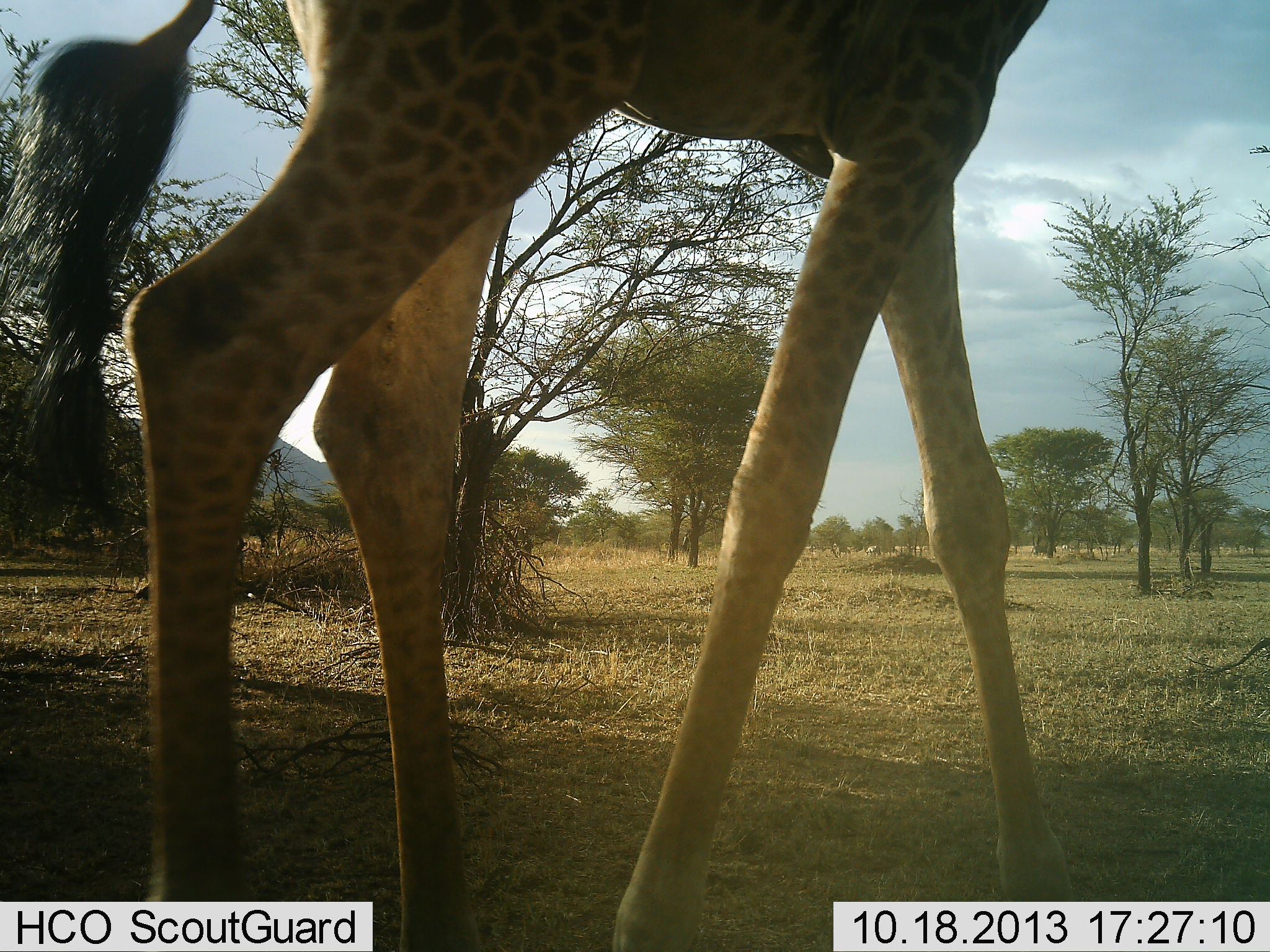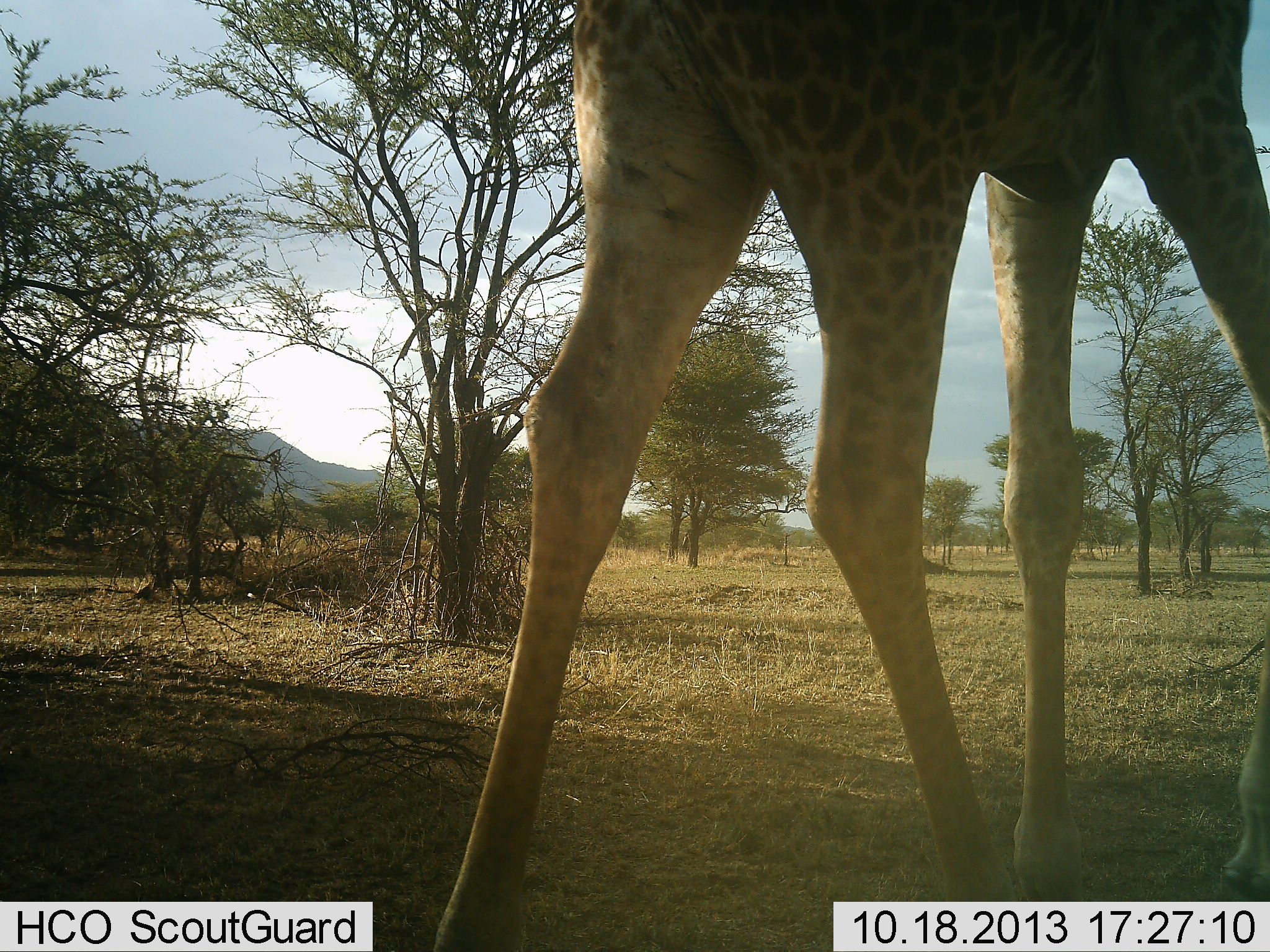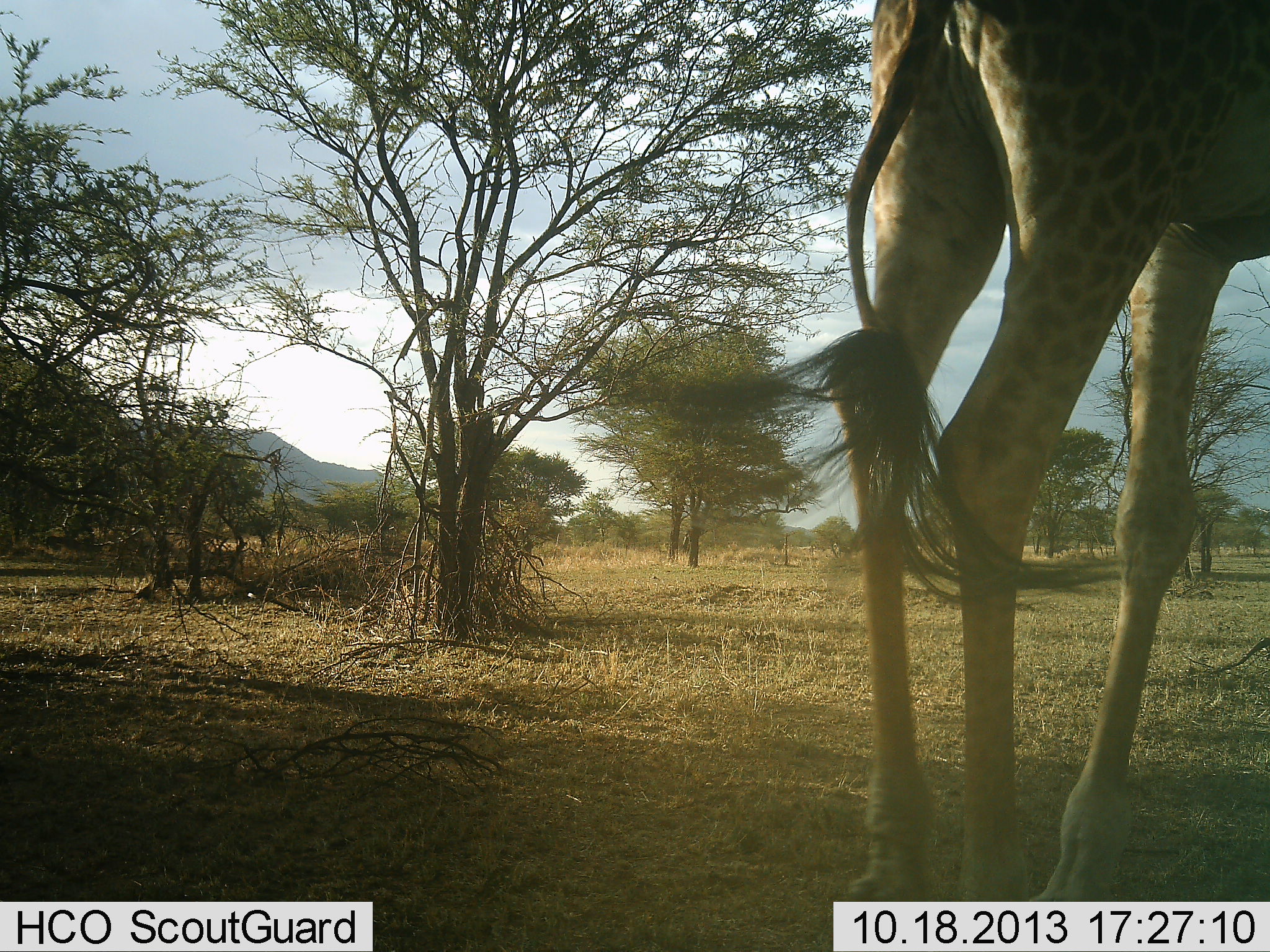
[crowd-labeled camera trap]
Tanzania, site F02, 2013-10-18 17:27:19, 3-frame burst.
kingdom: Animalia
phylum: Chordata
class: Mammalia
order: Artiodactyla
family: Giraffidae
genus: Giraffa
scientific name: Giraffa camelopardalis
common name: giraffe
Giraffe (Giraffa camelopardalis), count 1. Behavior (volunteer vote fractions): standing 0%, resting 0%, moving 100%, interacting 0%. Young present (vote fraction): 0%. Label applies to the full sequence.